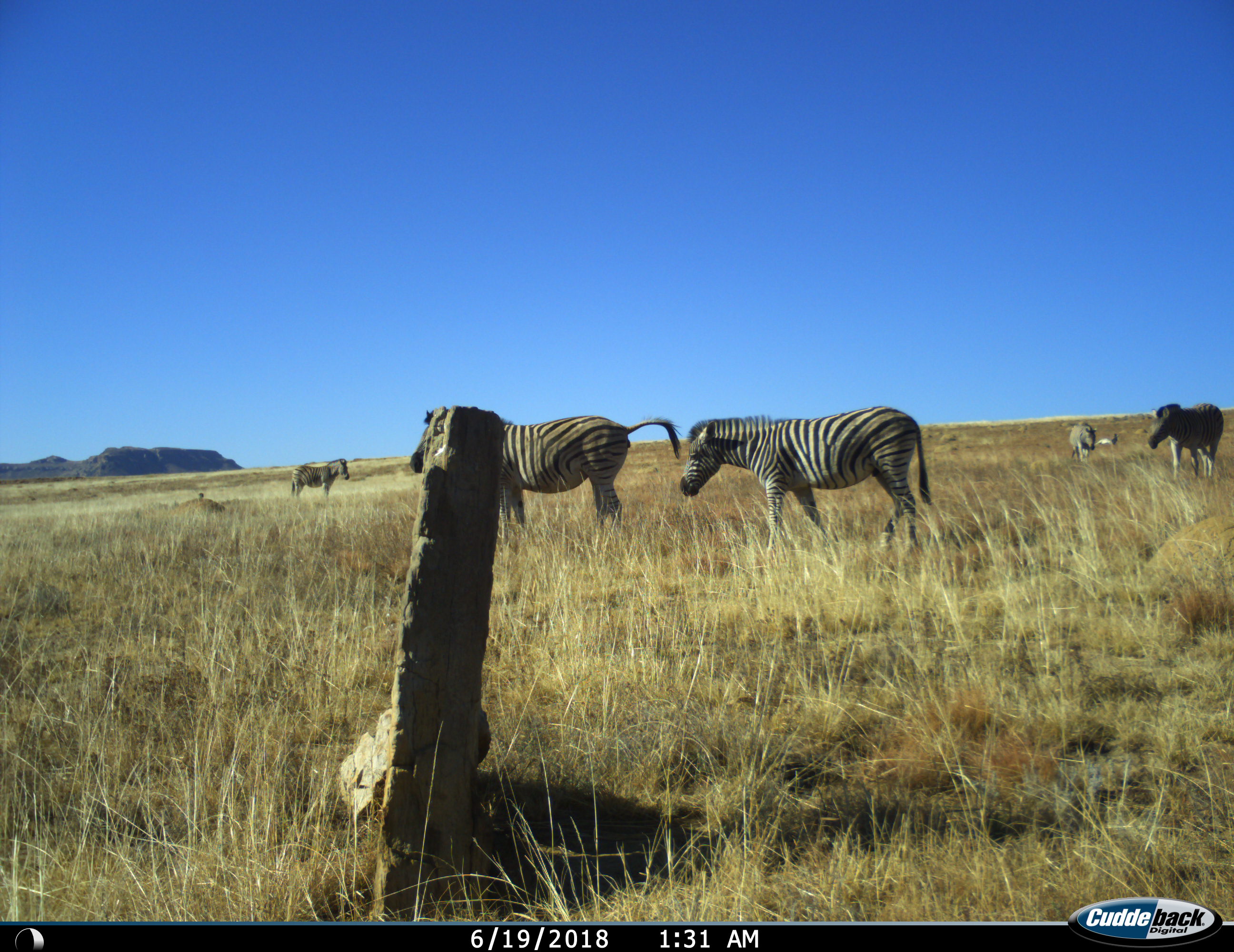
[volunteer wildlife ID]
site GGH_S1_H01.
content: unidentified animal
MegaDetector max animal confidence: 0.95